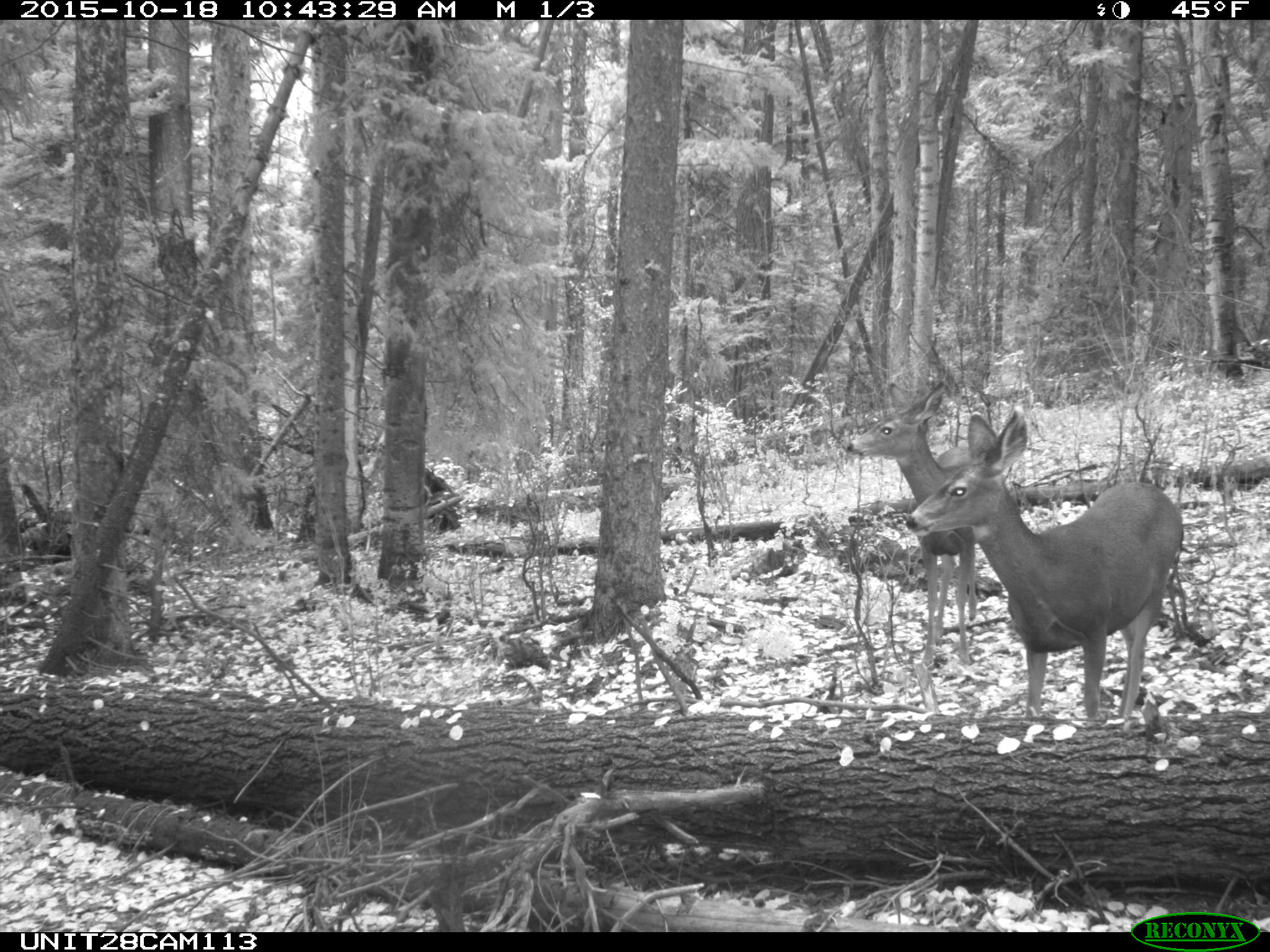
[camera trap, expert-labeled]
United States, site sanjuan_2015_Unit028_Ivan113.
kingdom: Animalia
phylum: Chordata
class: Mammalia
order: Artiodactyla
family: Cervidae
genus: Odocoileus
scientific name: Odocoileus hemionus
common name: mule deer